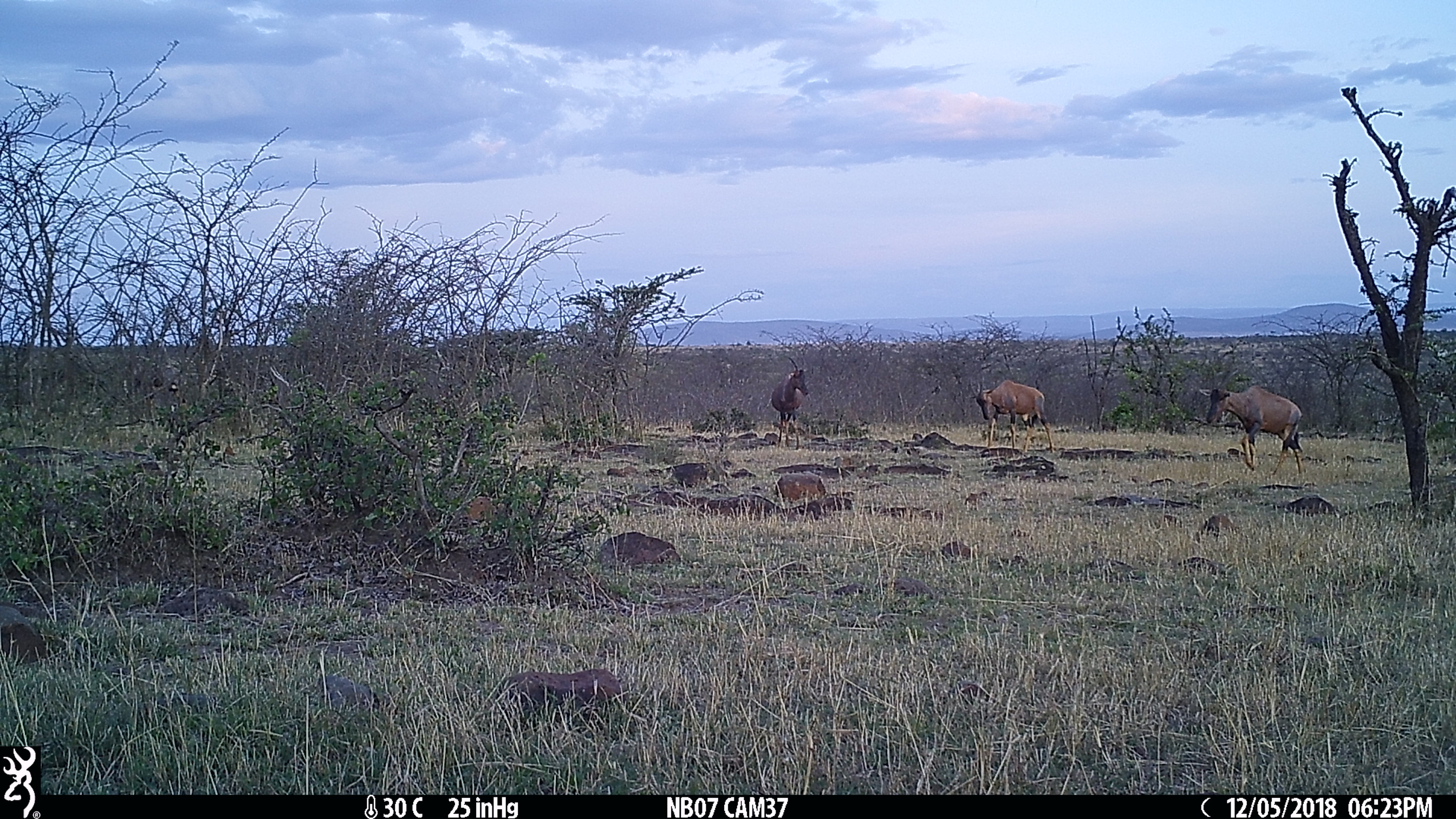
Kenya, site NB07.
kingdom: Animalia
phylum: Chordata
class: Mammalia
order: Artiodactyla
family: Bovidae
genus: Damaliscus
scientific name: Damaliscus lunatus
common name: topi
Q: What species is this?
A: Topi (Damaliscus lunatus).